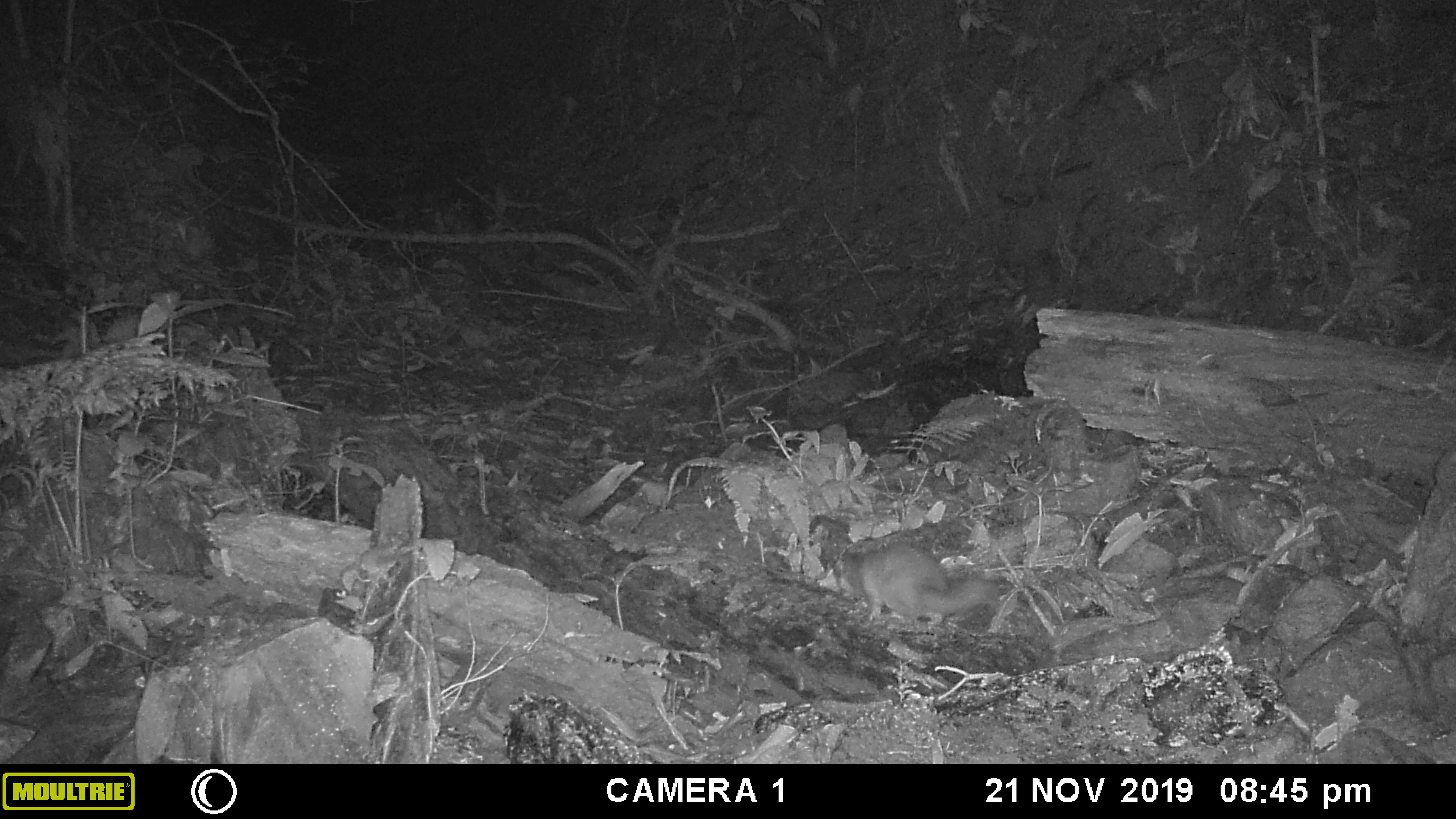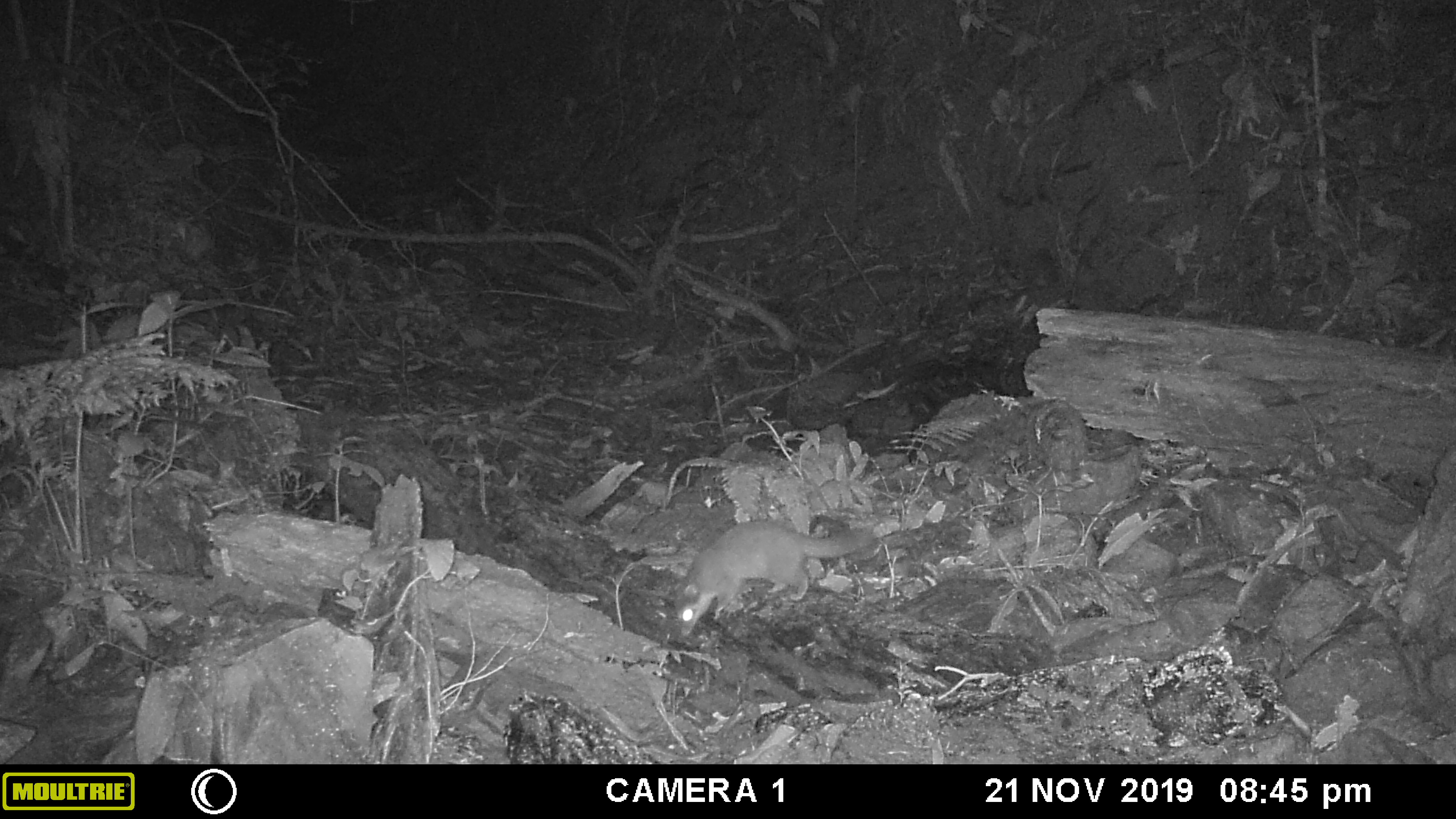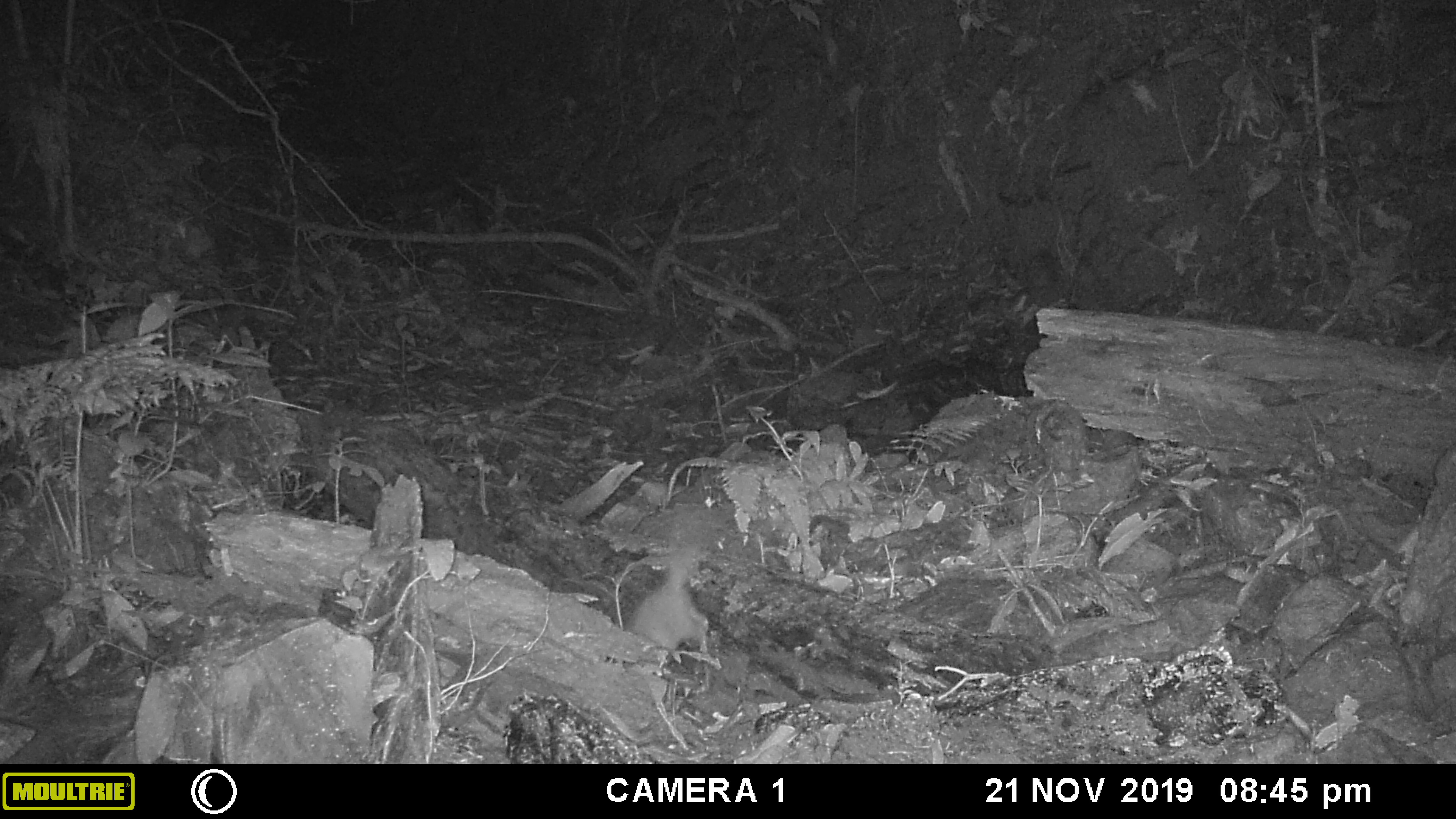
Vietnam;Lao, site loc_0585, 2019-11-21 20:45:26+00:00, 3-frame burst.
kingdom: Animalia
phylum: Chordata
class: Mammalia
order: Carnivora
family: Mustelidae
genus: Melogale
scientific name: Melogale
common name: ferret badger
Ferret badger (Melogale). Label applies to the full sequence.